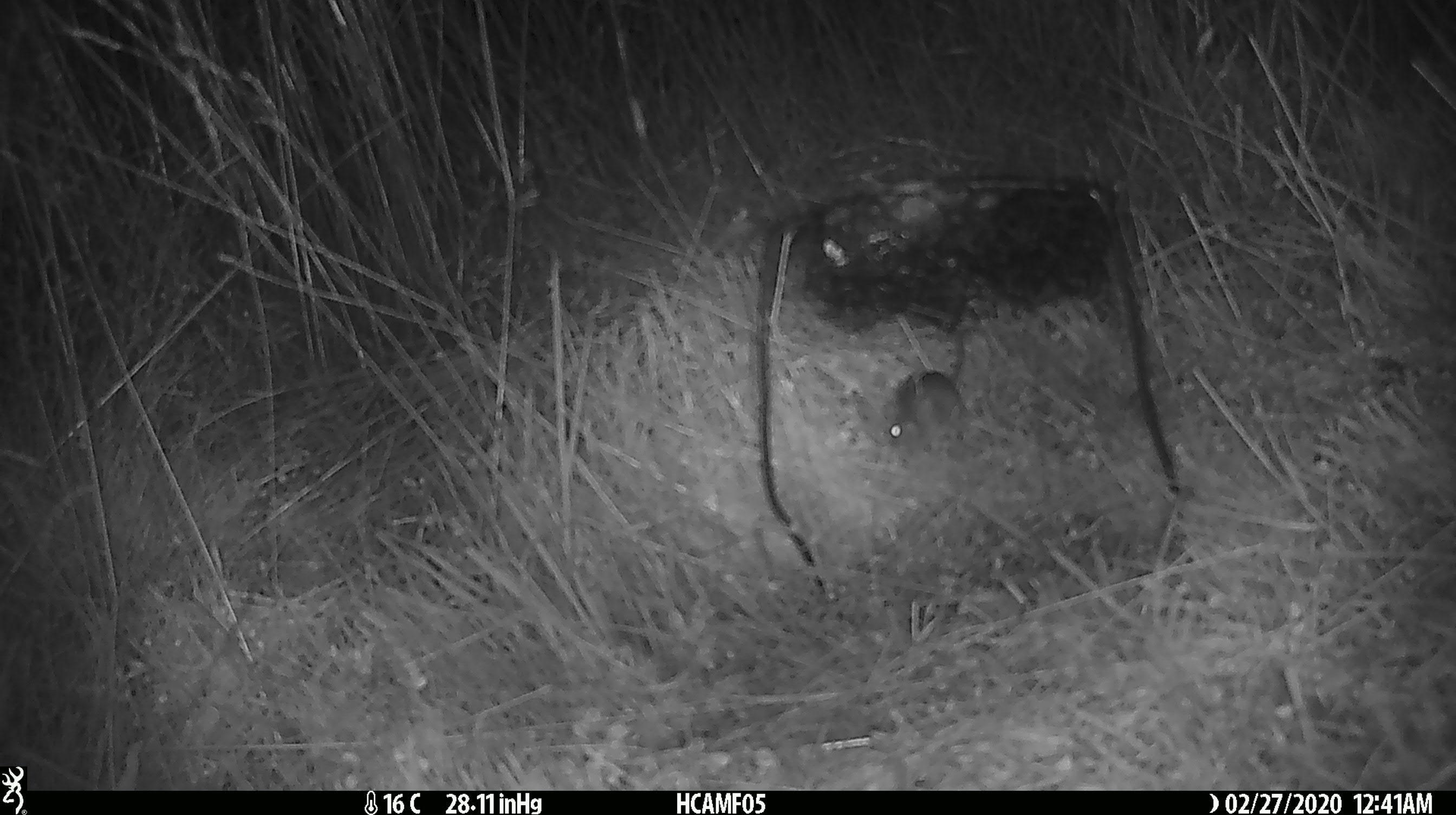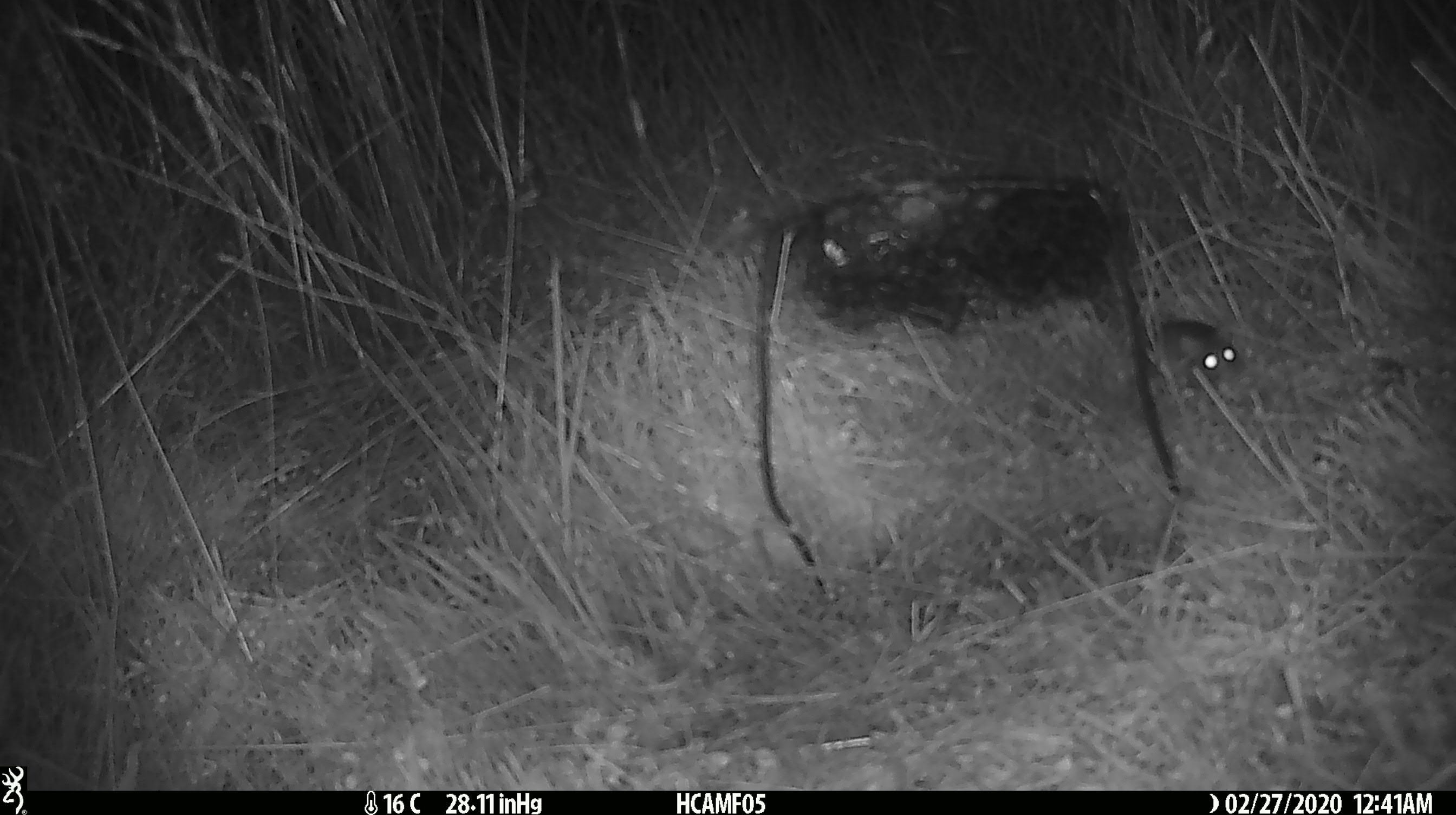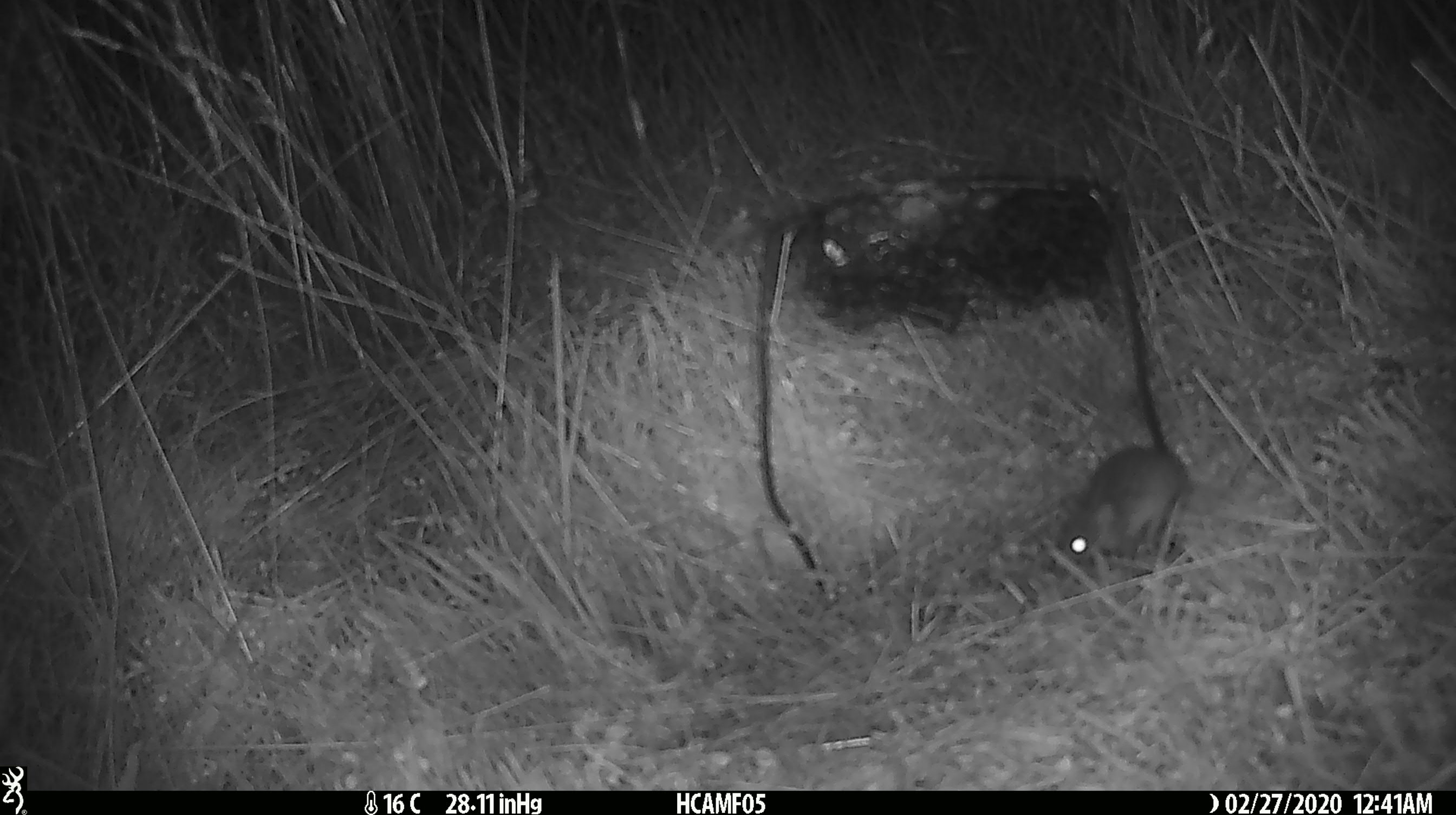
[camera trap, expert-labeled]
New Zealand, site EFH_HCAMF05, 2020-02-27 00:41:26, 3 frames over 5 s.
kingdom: Animalia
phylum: Chordata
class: Mammalia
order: Rodentia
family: Muridae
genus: Mus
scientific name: Mus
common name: mouse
Mouse (Mus).